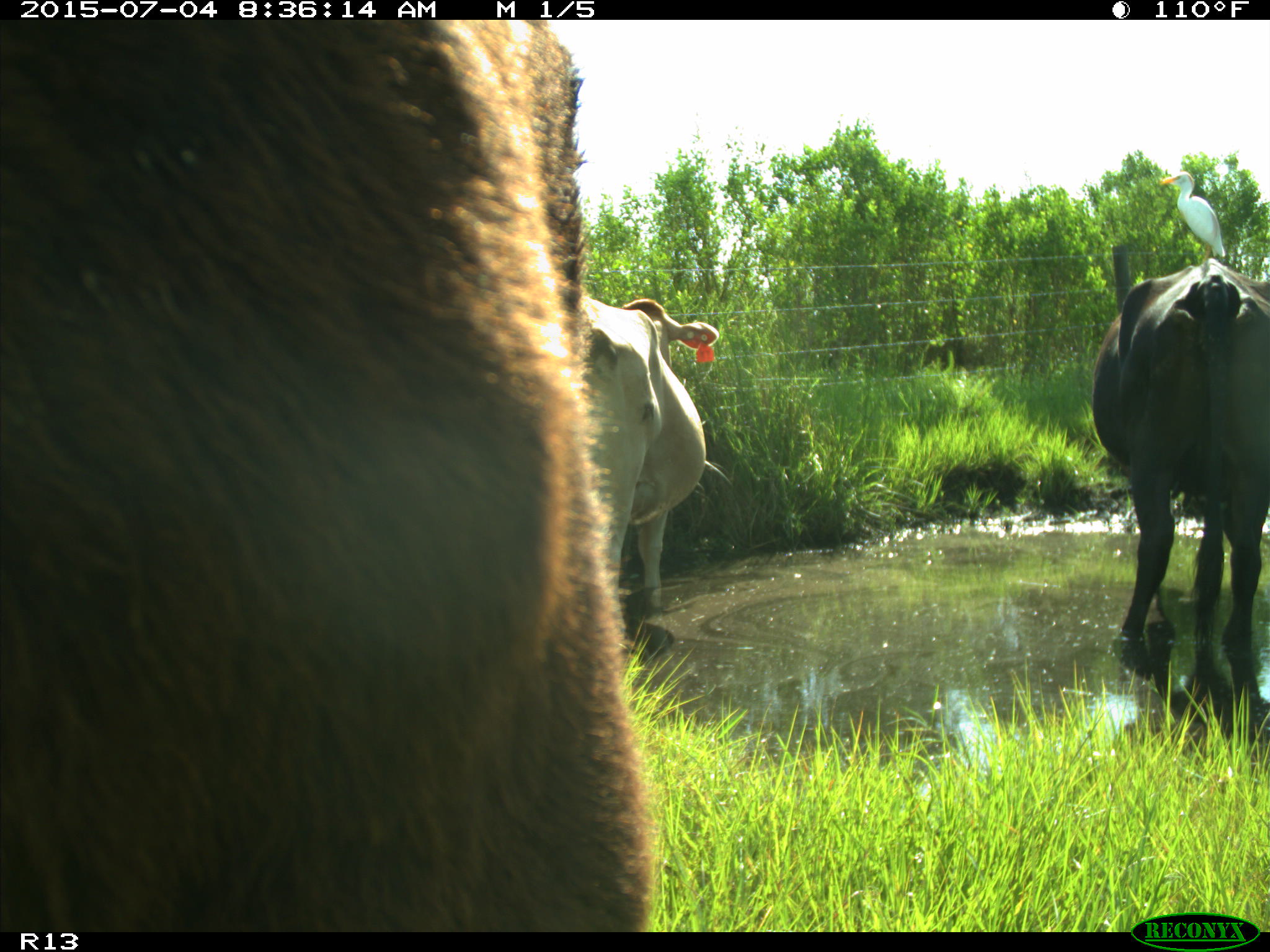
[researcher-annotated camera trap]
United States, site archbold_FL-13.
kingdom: Animalia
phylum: Chordata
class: Mammalia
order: Artiodactyla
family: Bovidae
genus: Bos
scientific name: Bos taurus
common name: domestic cow